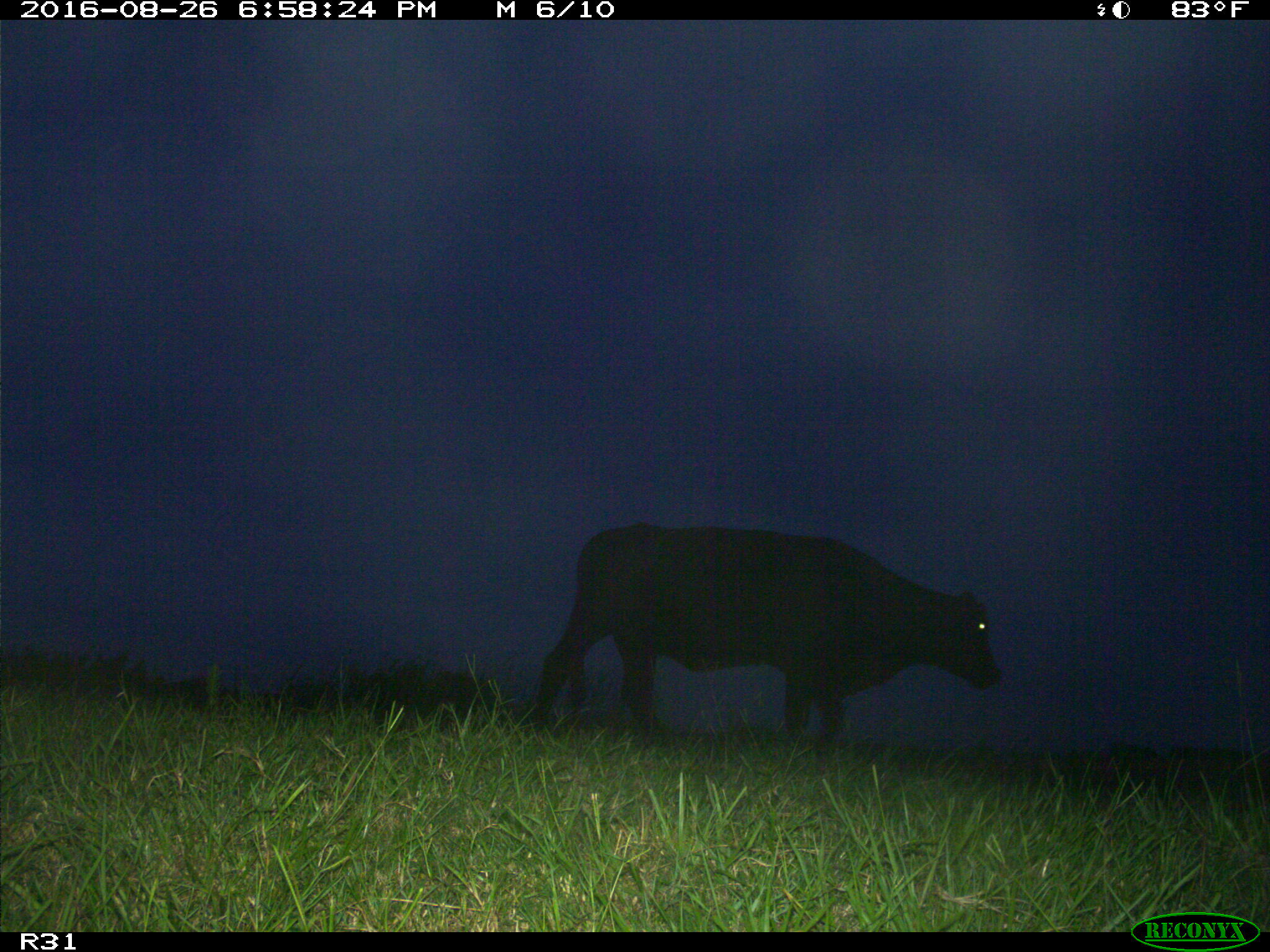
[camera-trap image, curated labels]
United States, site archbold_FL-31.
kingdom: Animalia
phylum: Chordata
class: Mammalia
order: Artiodactyla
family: Bovidae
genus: Bos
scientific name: Bos taurus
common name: domestic cow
Bos taurus (domestic cow).